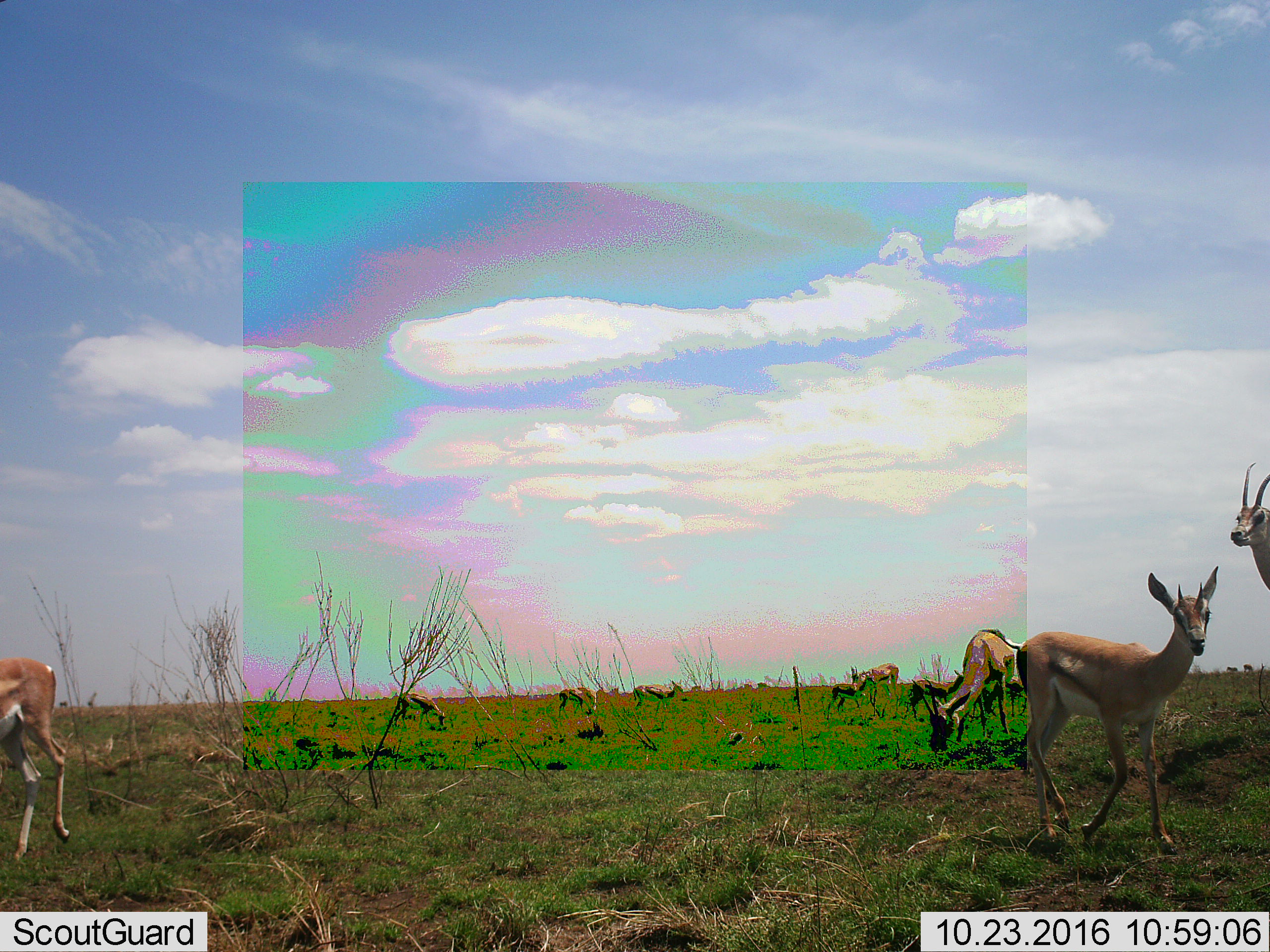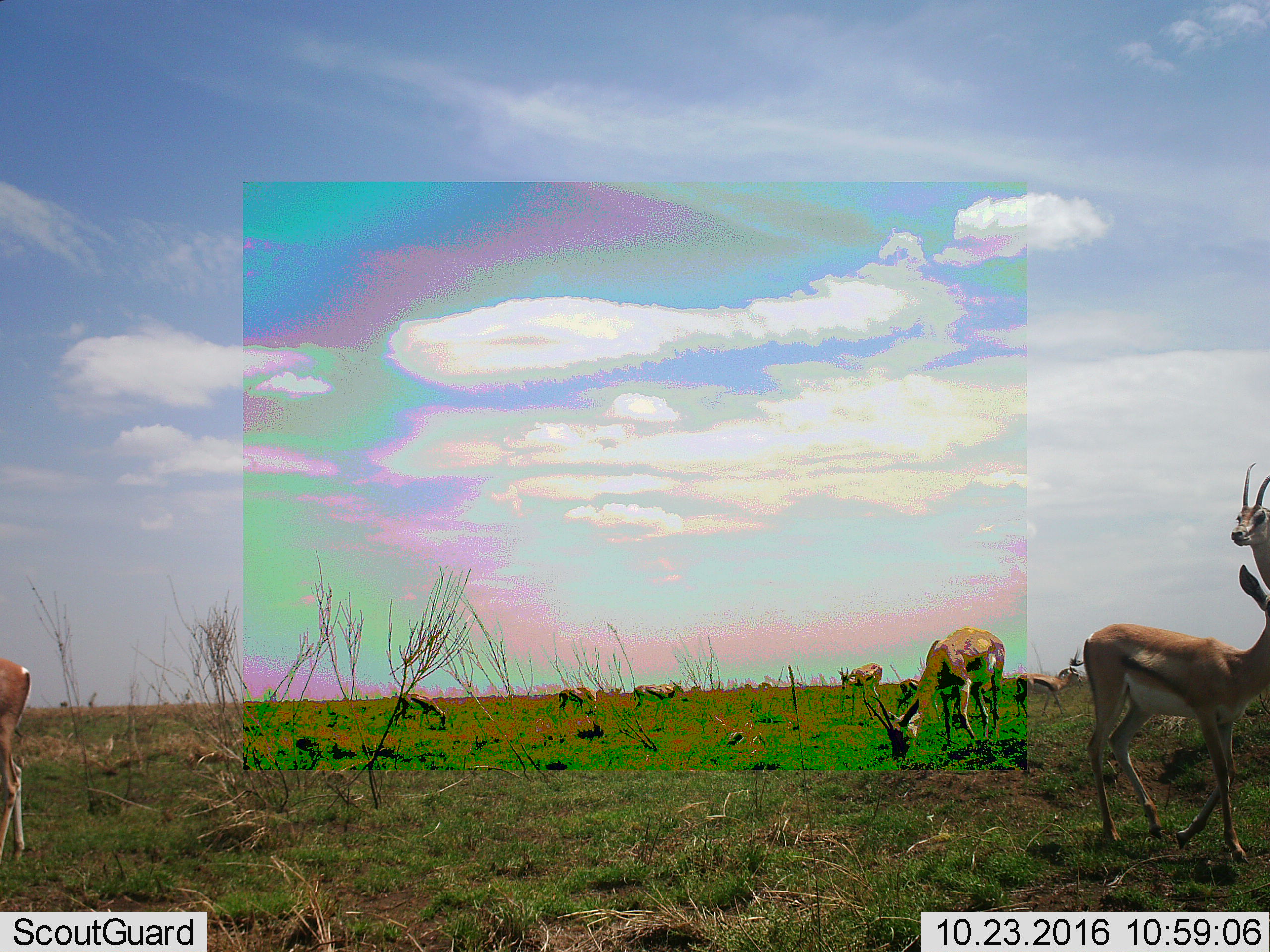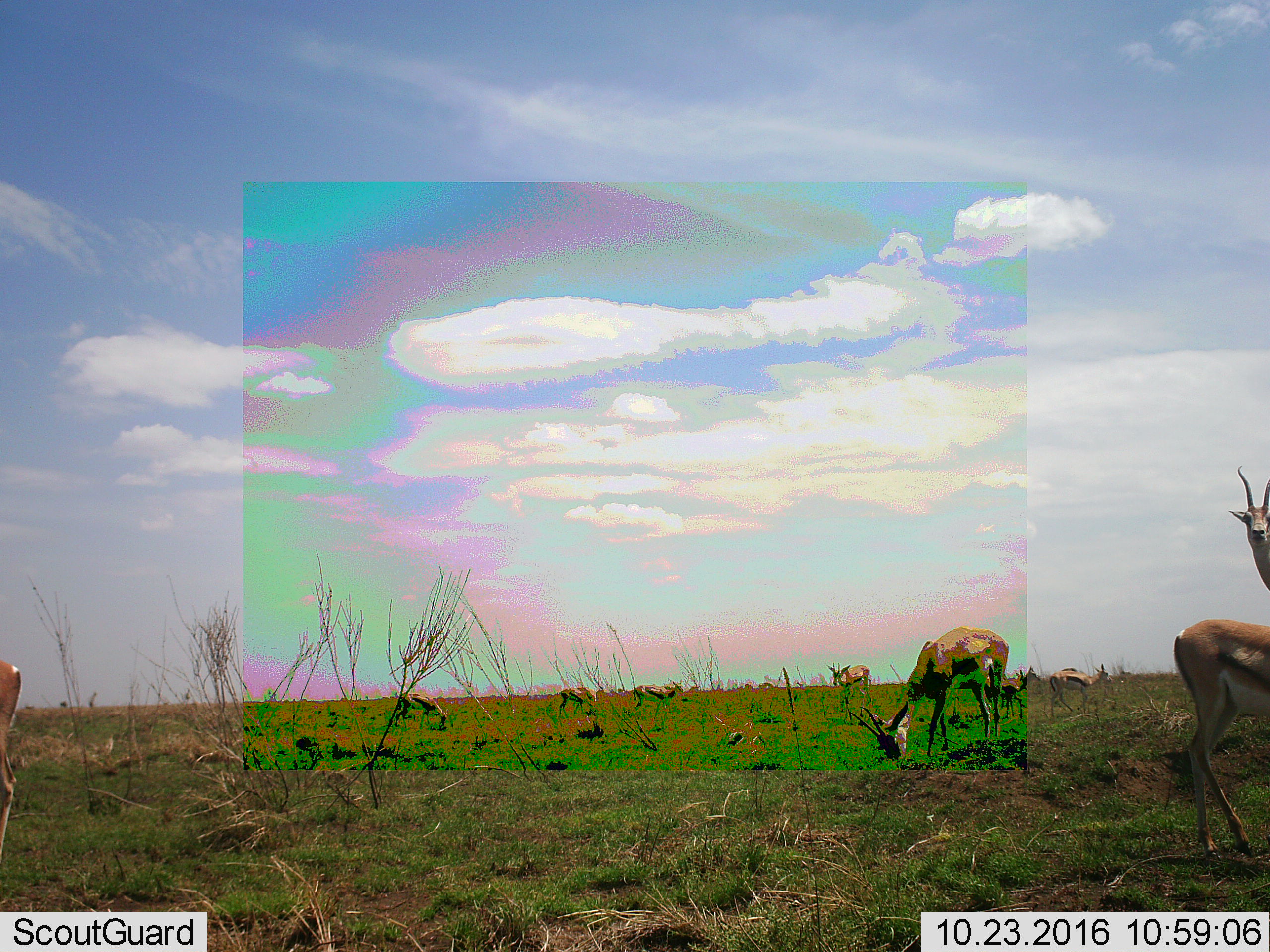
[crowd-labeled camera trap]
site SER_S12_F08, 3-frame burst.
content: unidentified animal